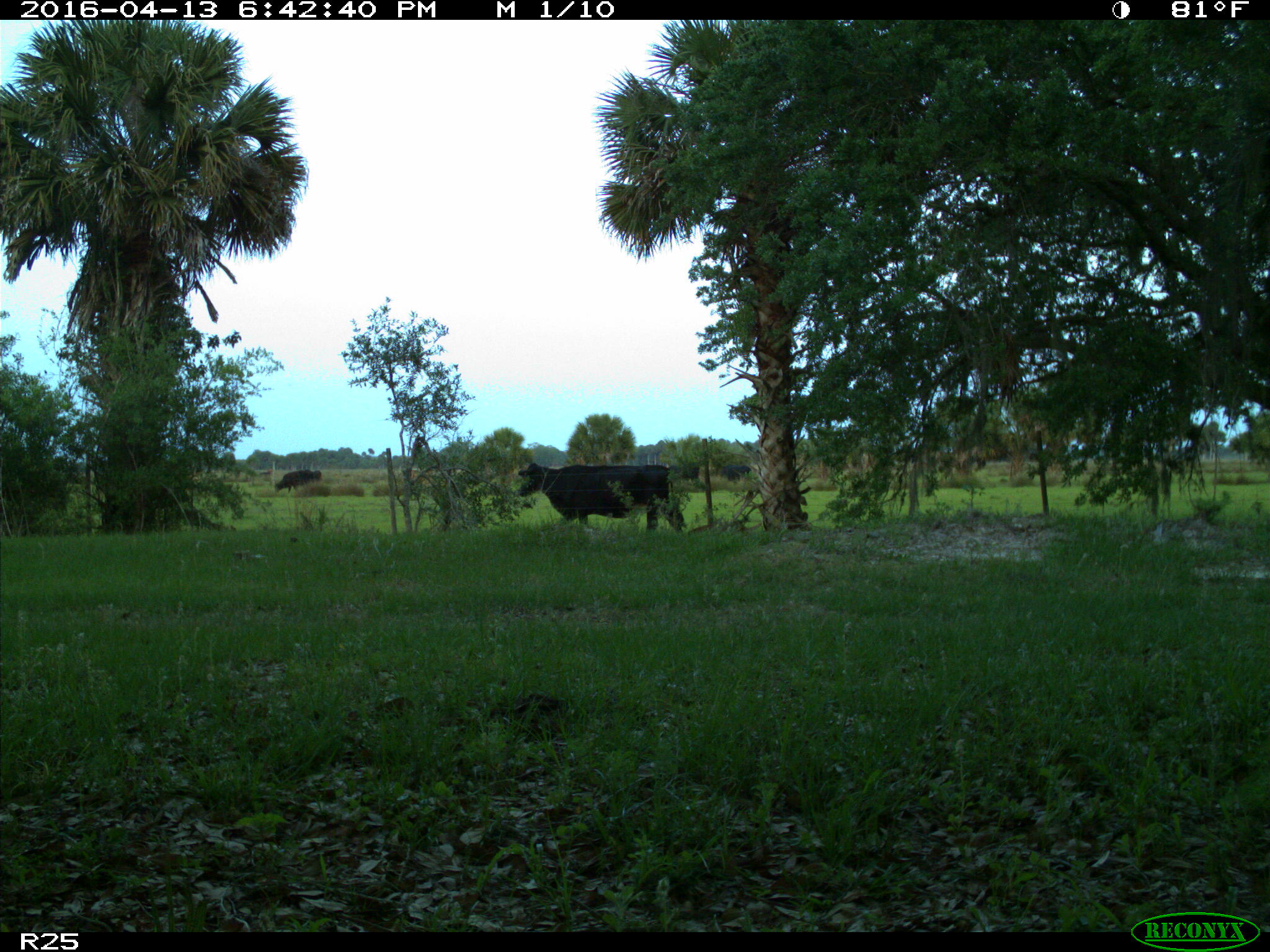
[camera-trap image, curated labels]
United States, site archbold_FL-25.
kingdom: Animalia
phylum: Chordata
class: Mammalia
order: Artiodactyla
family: Bovidae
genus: Bos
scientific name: Bos taurus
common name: domestic cow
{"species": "Bos taurus (domestic cow)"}